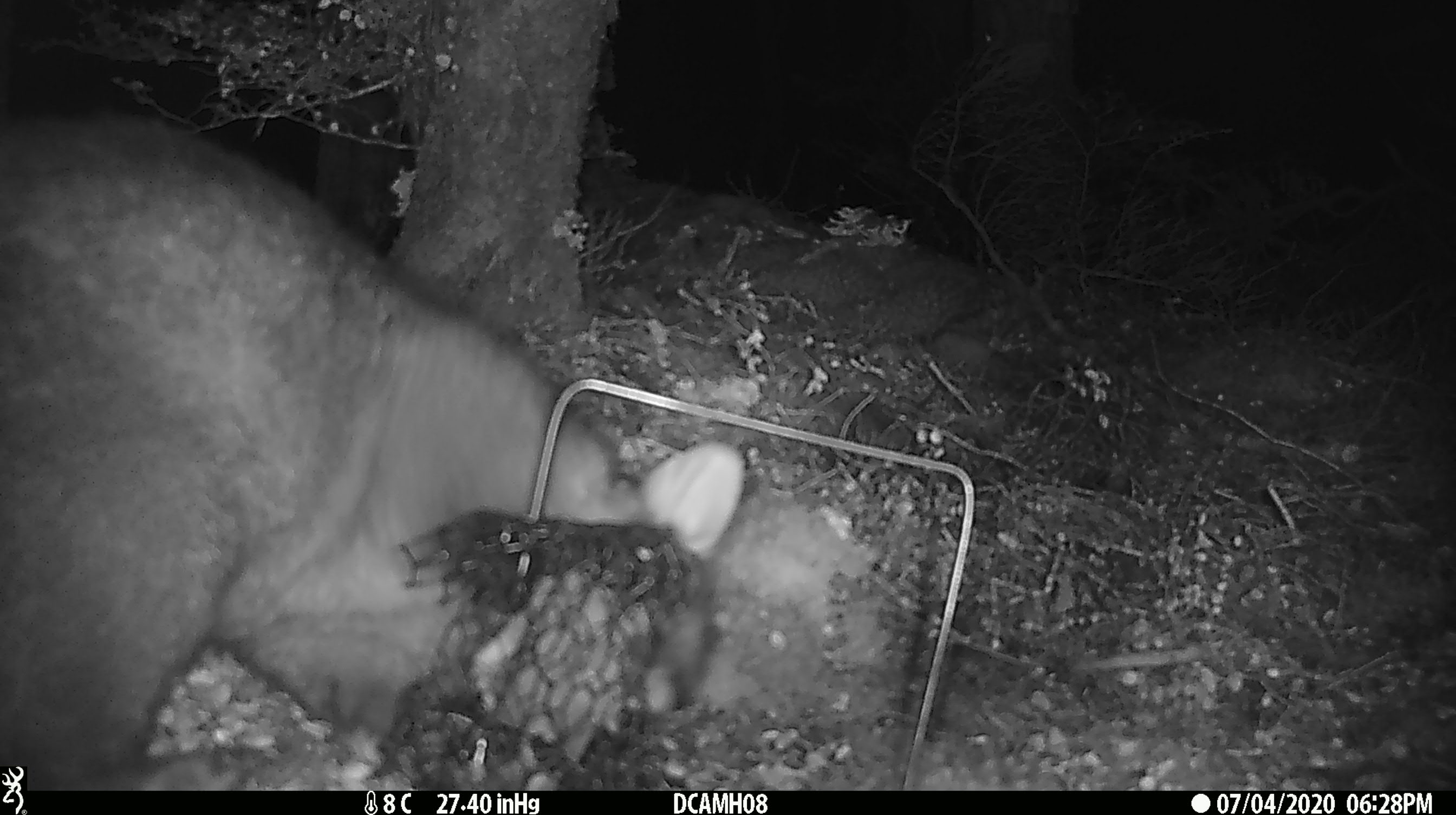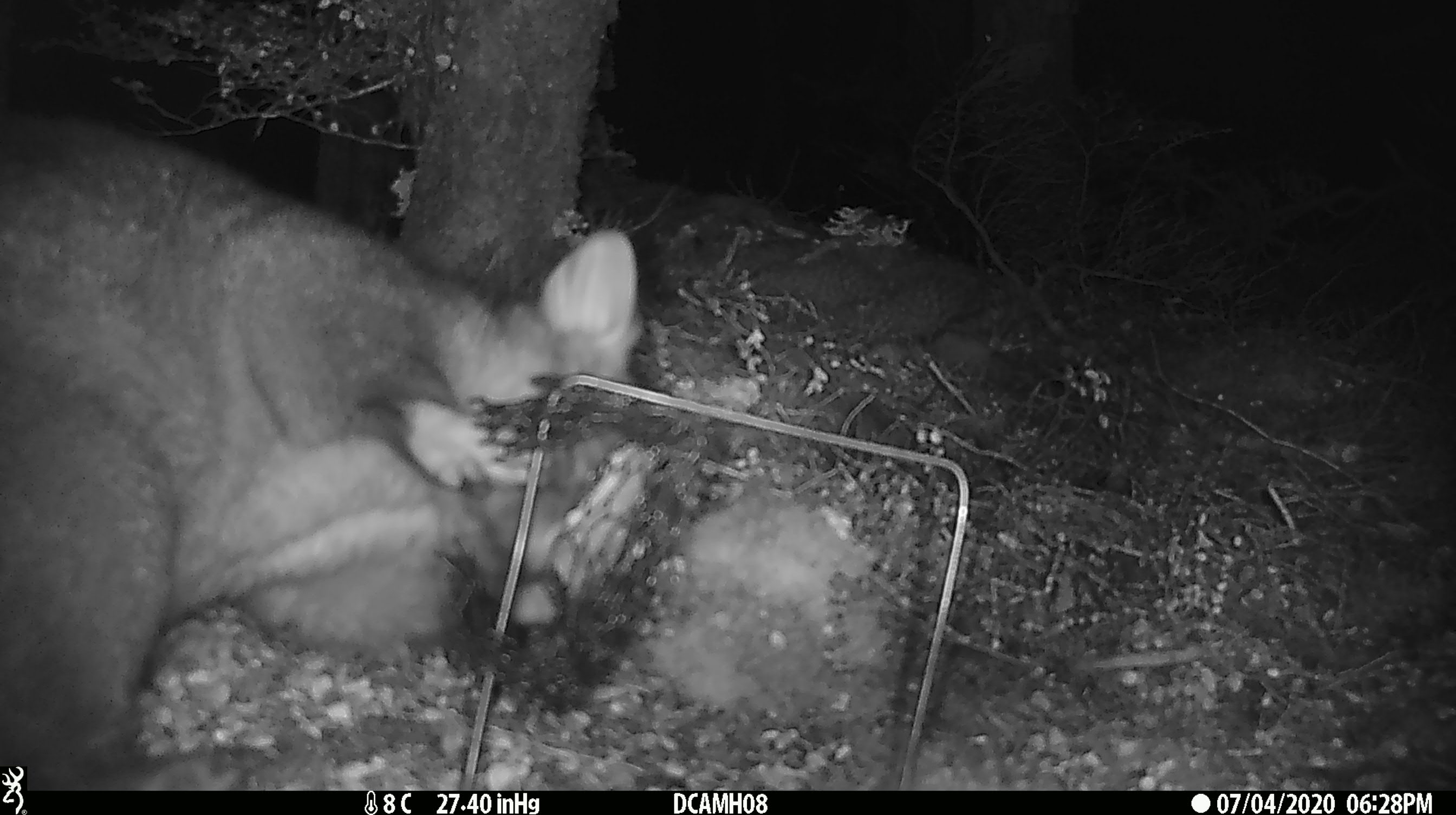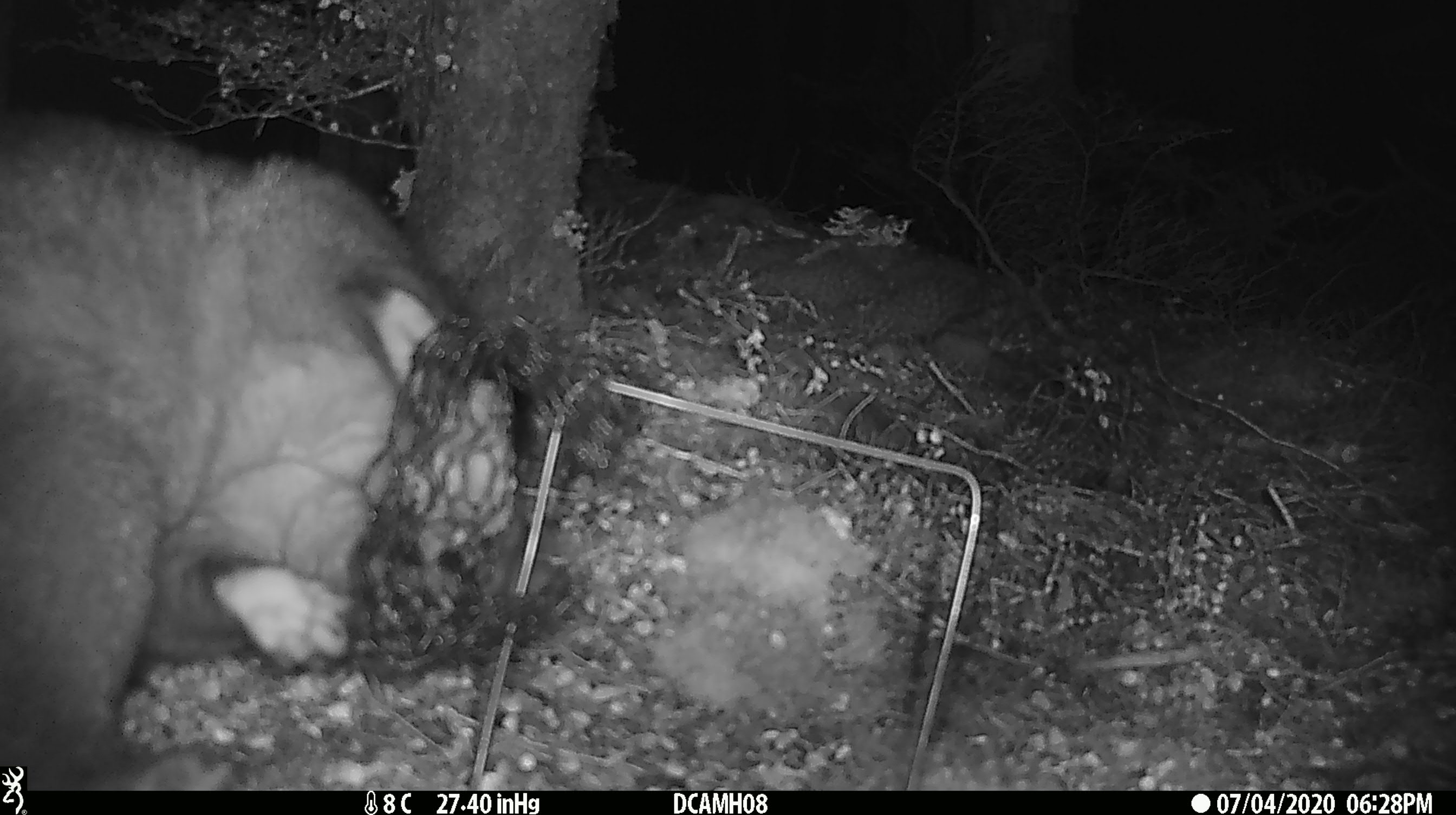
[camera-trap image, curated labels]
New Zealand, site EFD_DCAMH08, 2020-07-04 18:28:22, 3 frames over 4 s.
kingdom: Animalia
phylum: Chordata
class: Mammalia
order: Diprotodontia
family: Phalangeridae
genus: Trichosurus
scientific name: Trichosurus vulpecula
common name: common brushtail possum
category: possum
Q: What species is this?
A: Possum (common brushtail possum) (Trichosurus vulpecula).